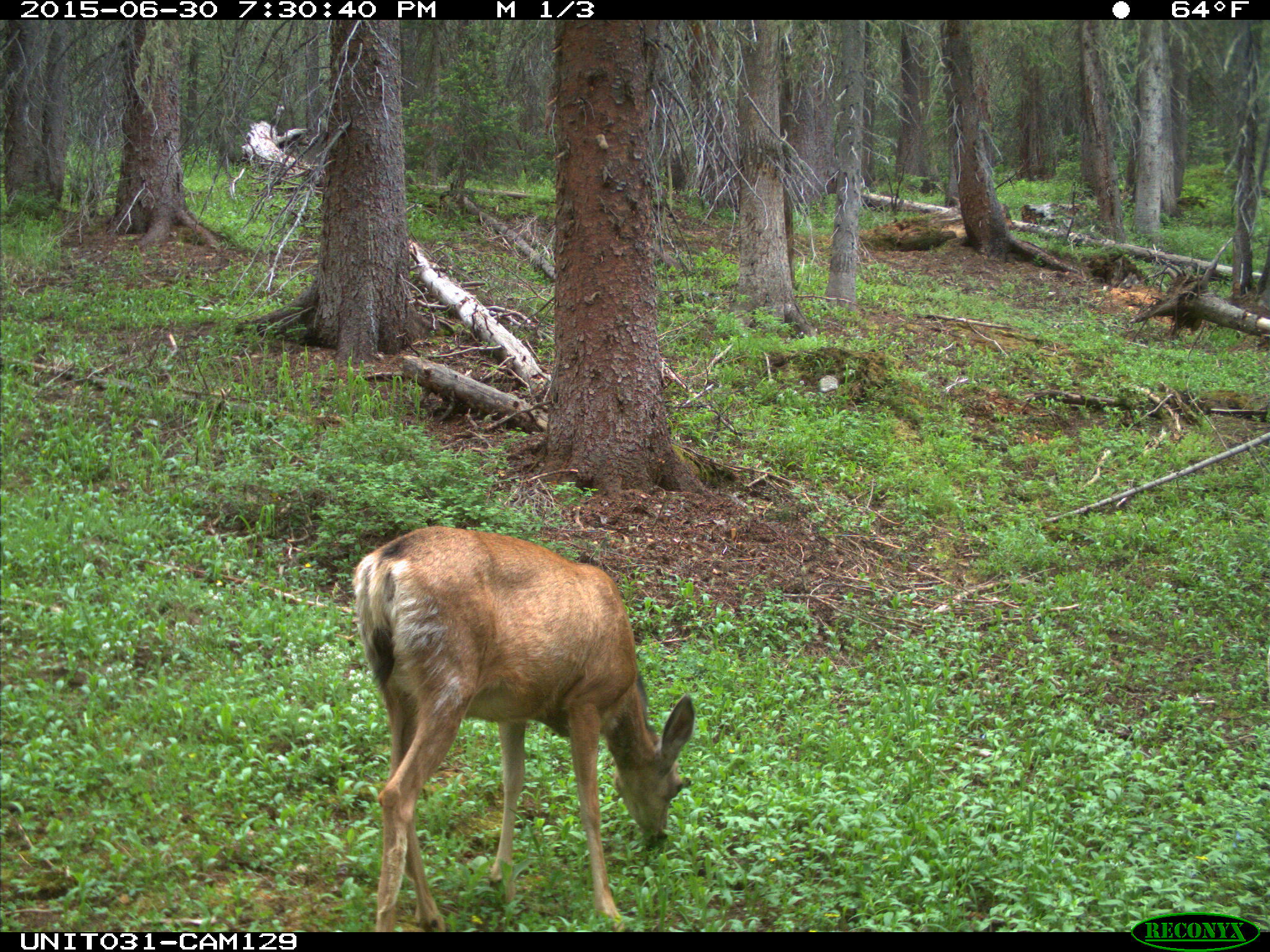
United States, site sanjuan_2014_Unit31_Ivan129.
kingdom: Animalia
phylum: Chordata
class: Mammalia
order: Artiodactyla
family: Cervidae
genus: Odocoileus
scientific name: Odocoileus hemionus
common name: mule deer